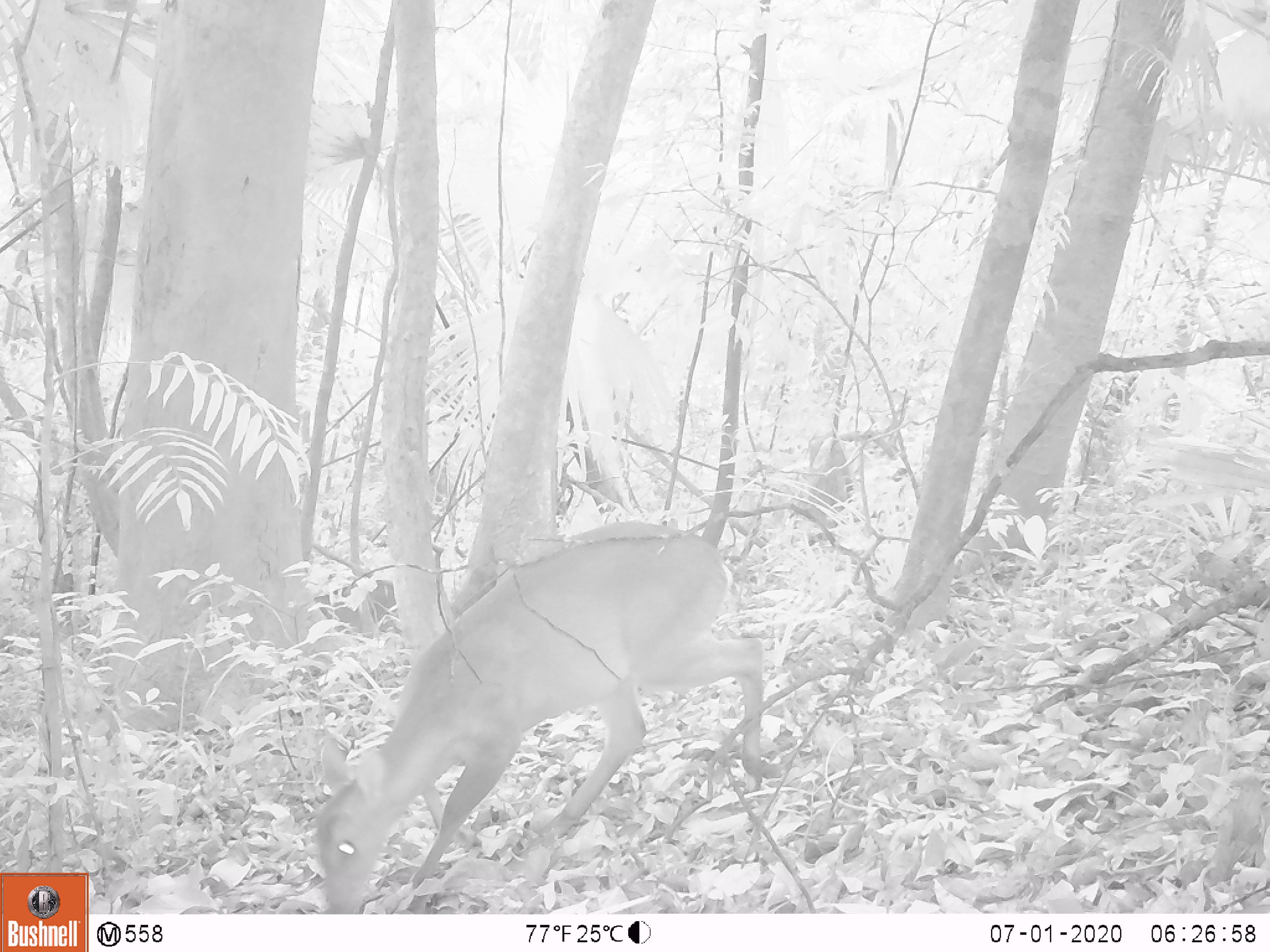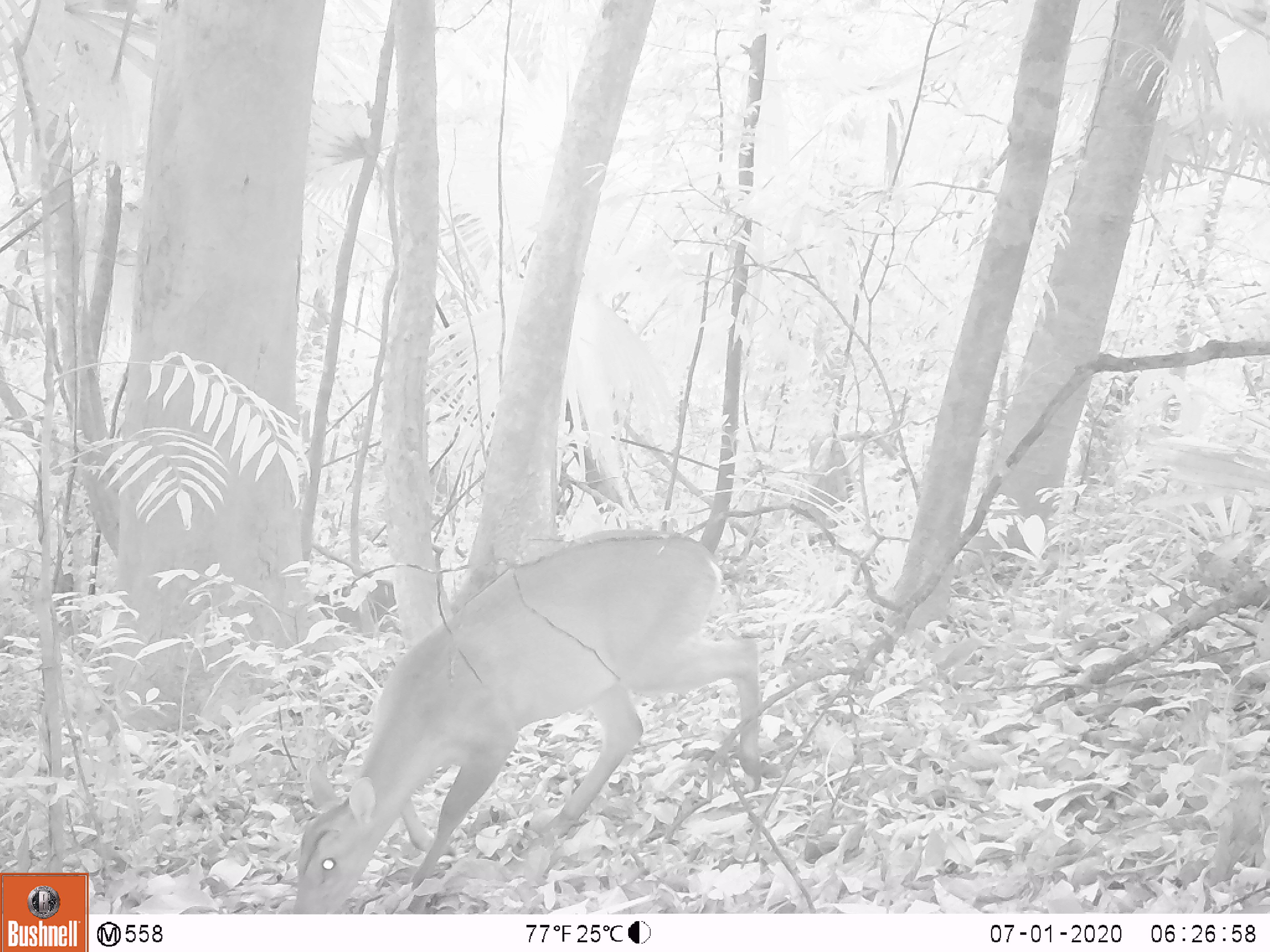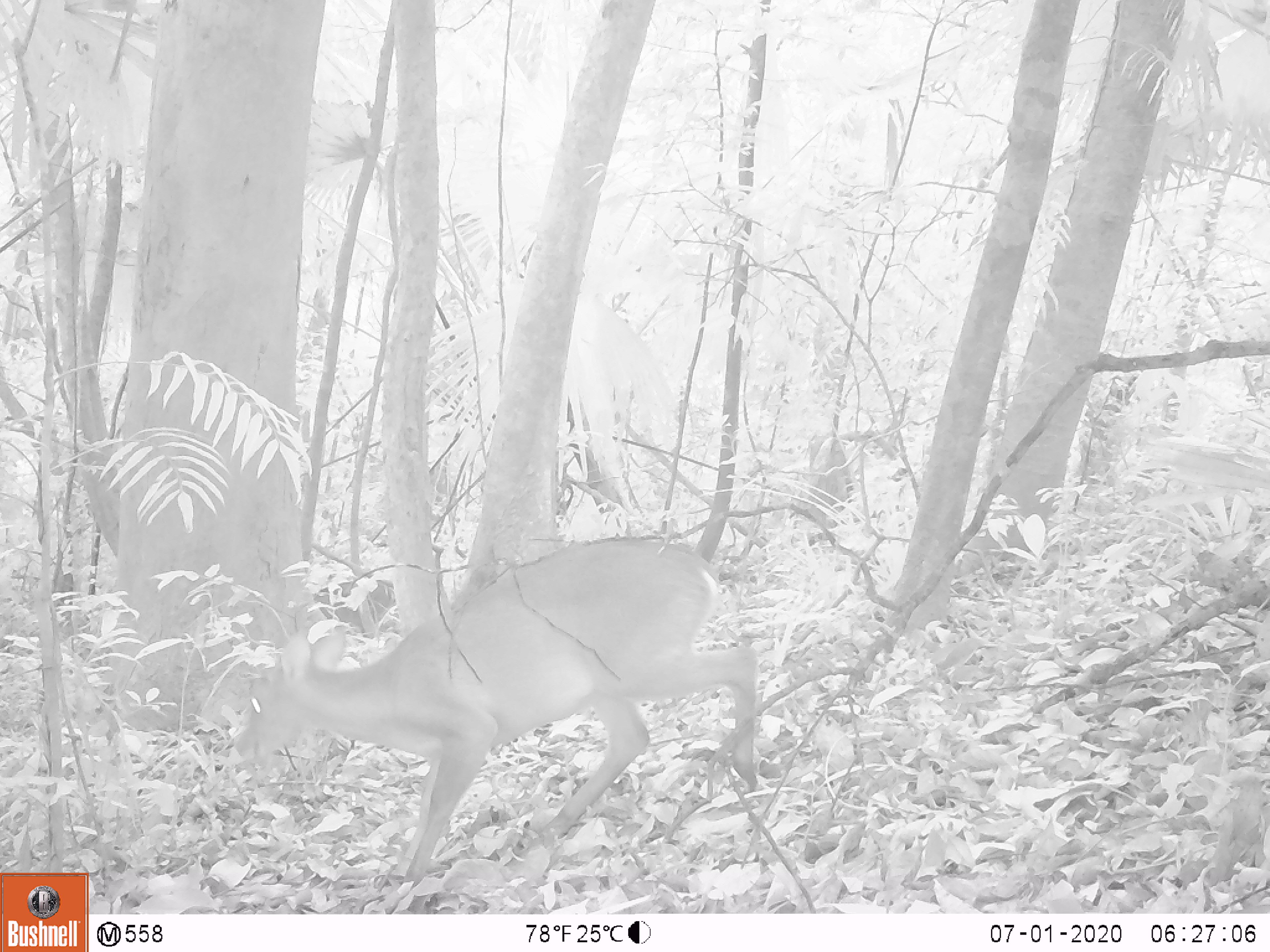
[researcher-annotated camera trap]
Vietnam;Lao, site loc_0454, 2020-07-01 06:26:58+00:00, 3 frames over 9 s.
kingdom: Animalia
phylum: Chordata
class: Mammalia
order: Artiodactyla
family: Cervidae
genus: Muntiacus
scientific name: Muntiacus vuquangensis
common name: large-antlered muntjac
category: large antlered muntjac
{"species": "large antlered muntjac (large-antlered muntjac) (Muntiacus vuquangensis)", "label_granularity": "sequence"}